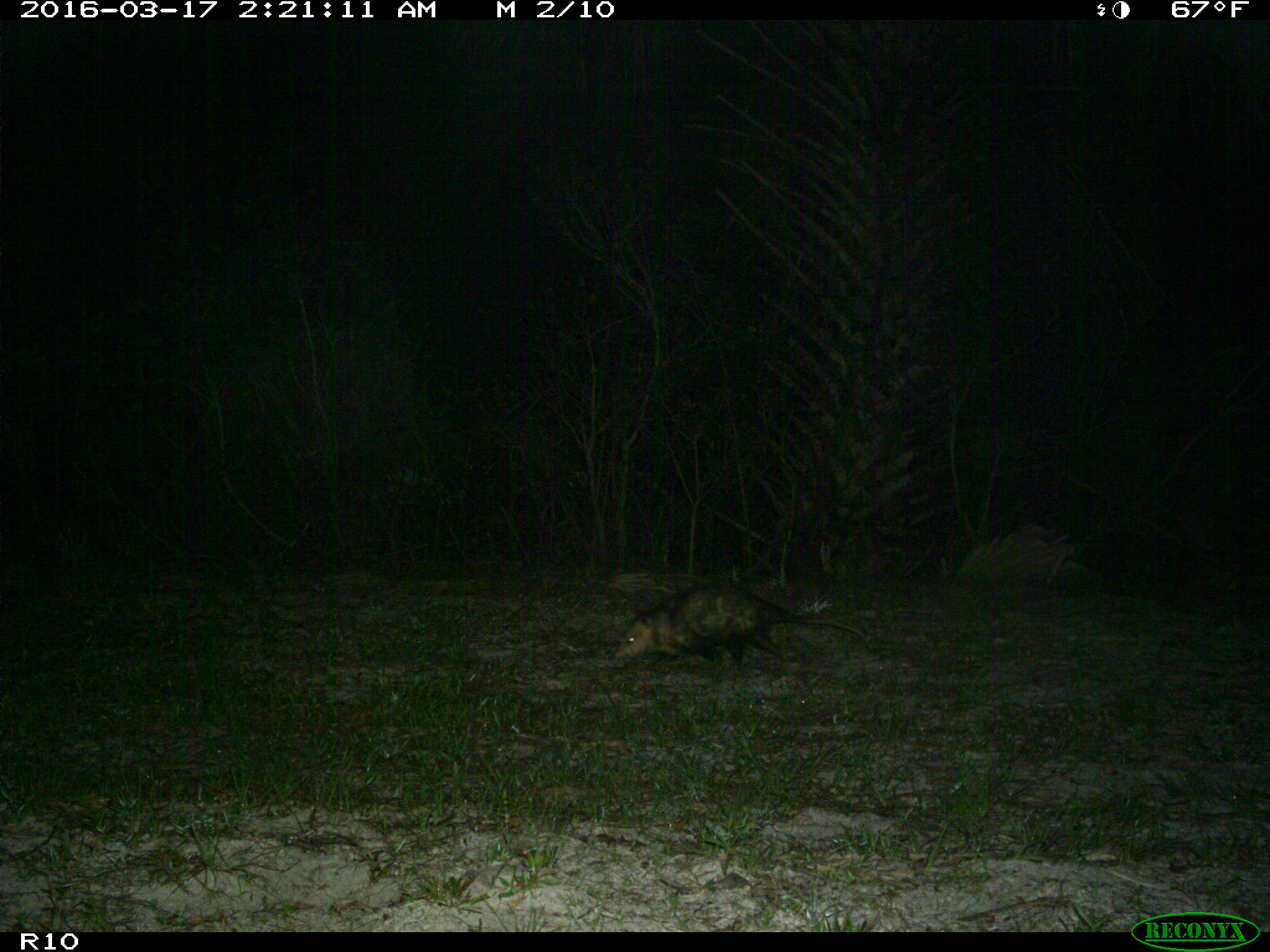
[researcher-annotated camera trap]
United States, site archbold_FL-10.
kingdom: Animalia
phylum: Chordata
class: Mammalia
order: Didelphimorphia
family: Didelphidae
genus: Didelphis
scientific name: Didelphis virginiana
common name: virginia opossum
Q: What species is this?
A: Didelphis virginiana (virginia opossum).